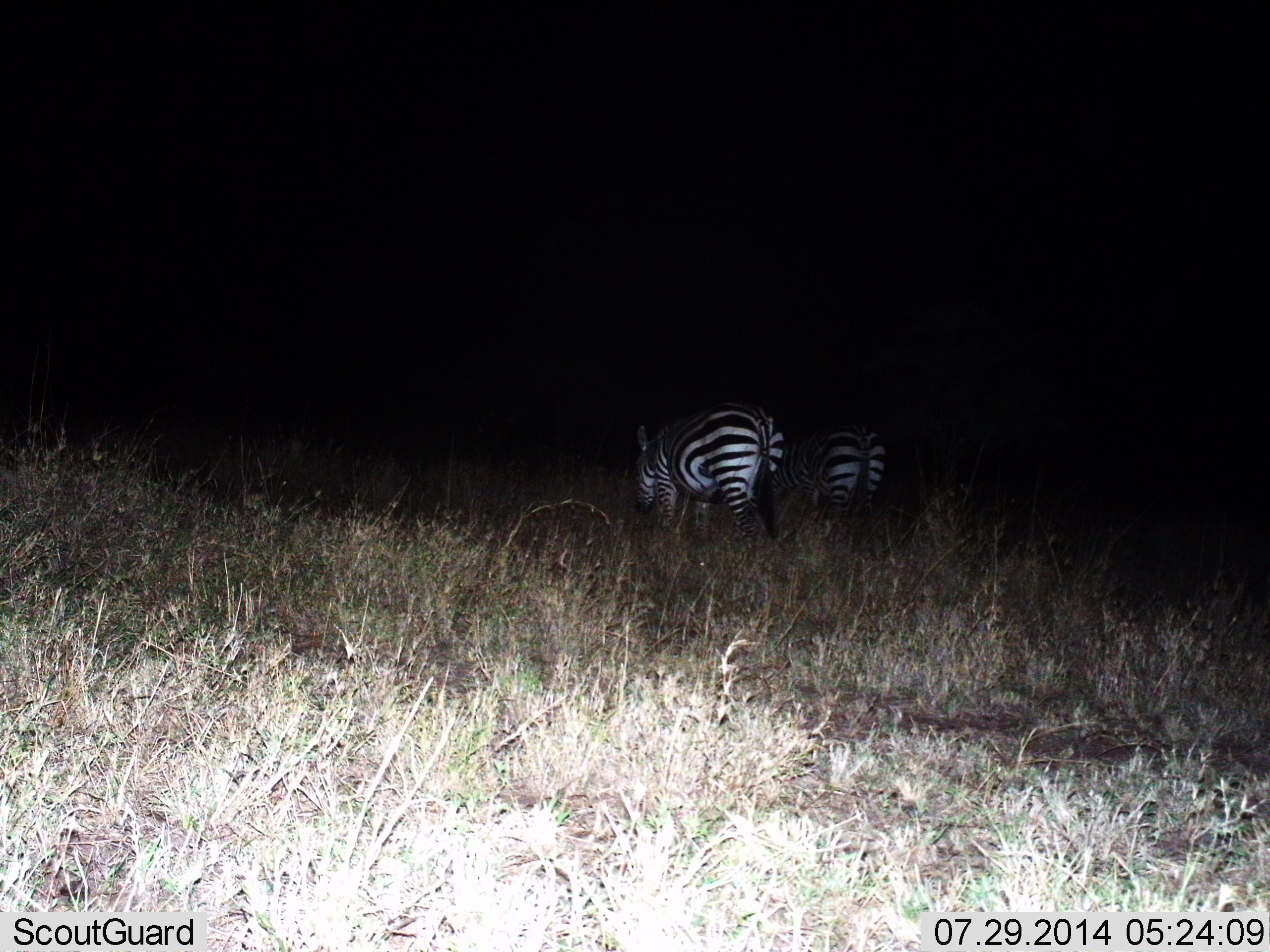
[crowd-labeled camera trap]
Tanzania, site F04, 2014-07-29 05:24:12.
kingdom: Animalia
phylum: Chordata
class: Mammalia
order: Perissodactyla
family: Equidae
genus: Equus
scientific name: Equus quagga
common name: plains zebra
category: zebra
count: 2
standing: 20%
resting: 0%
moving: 20%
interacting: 0%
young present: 0%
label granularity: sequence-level